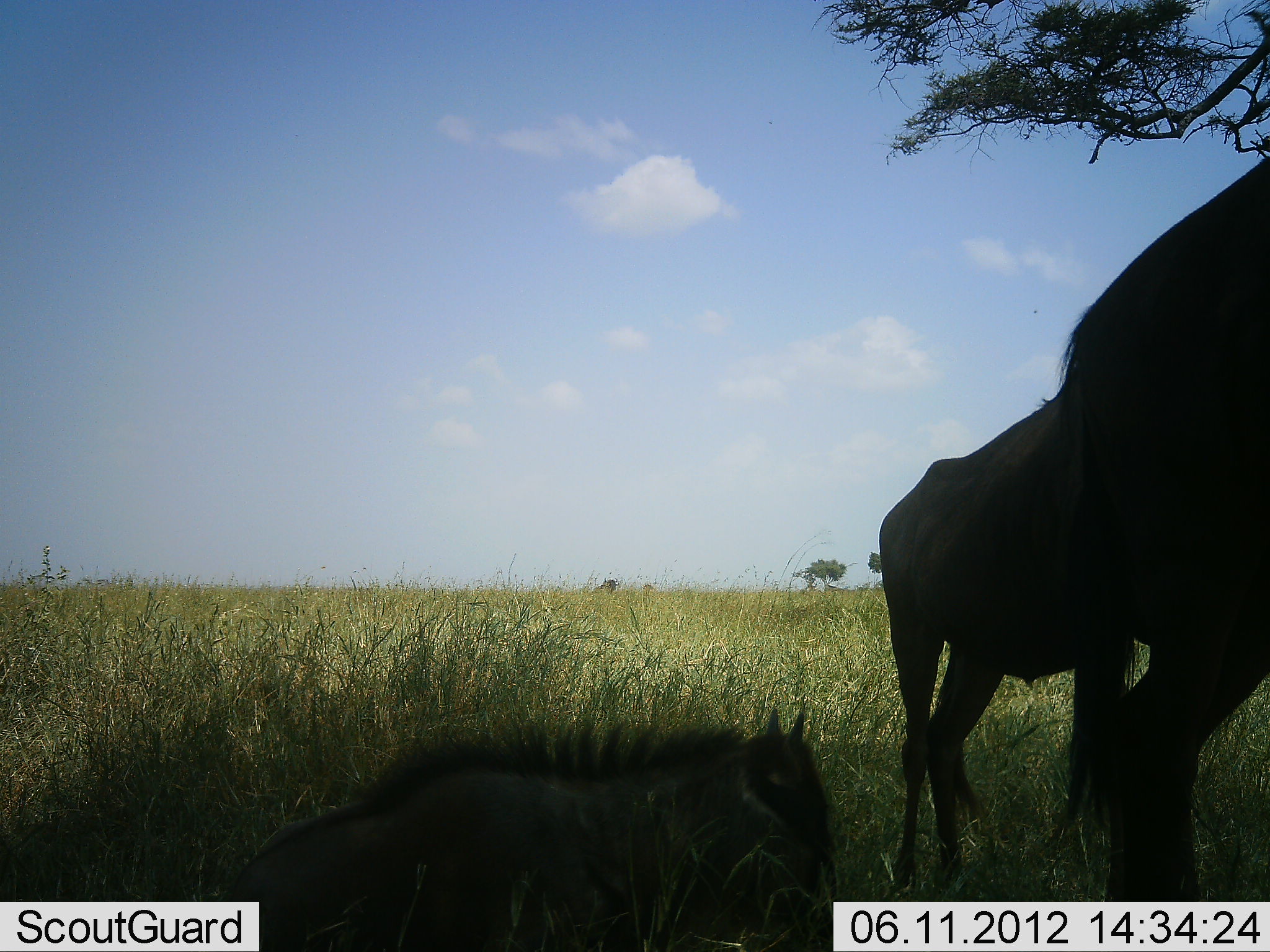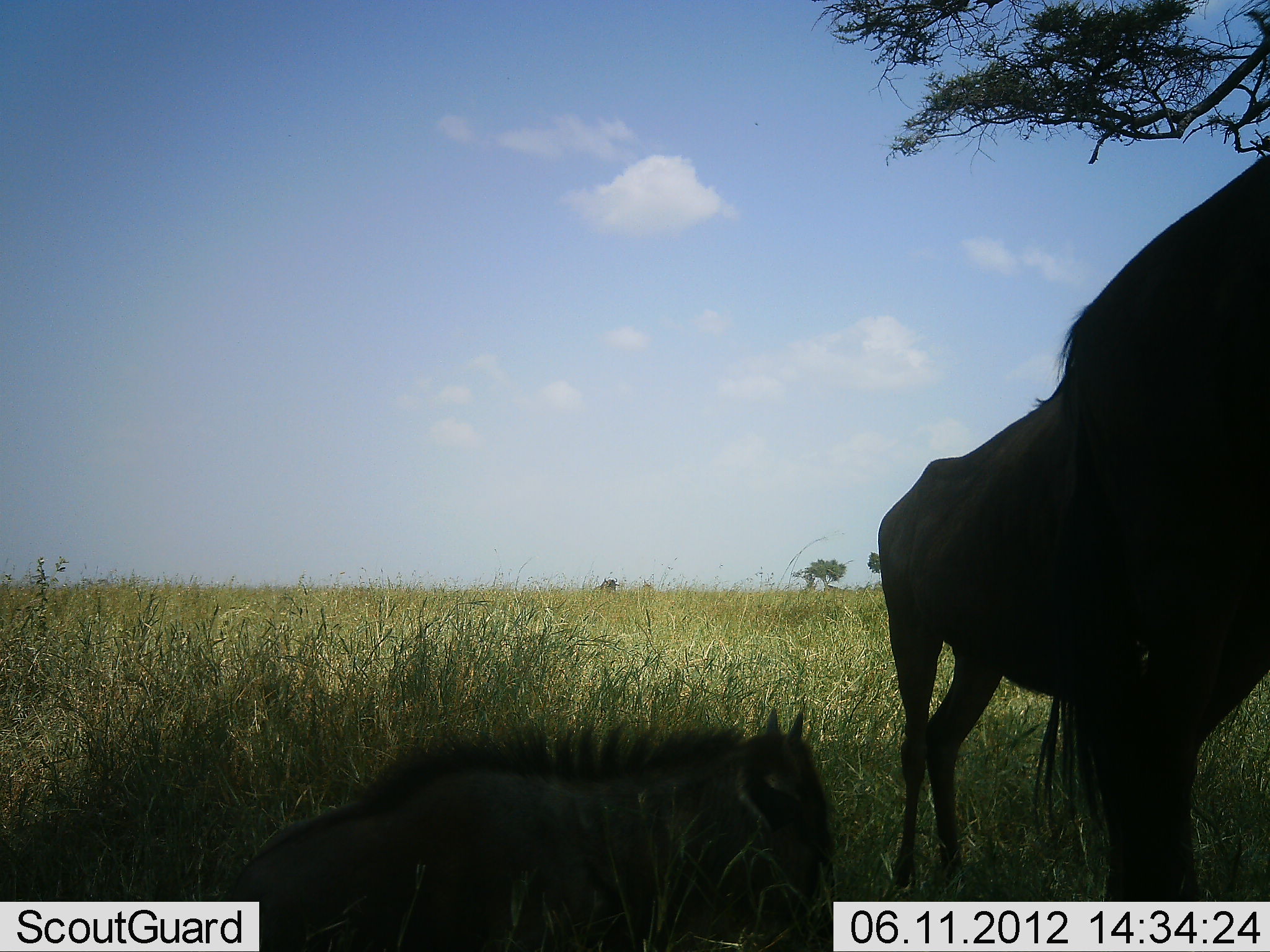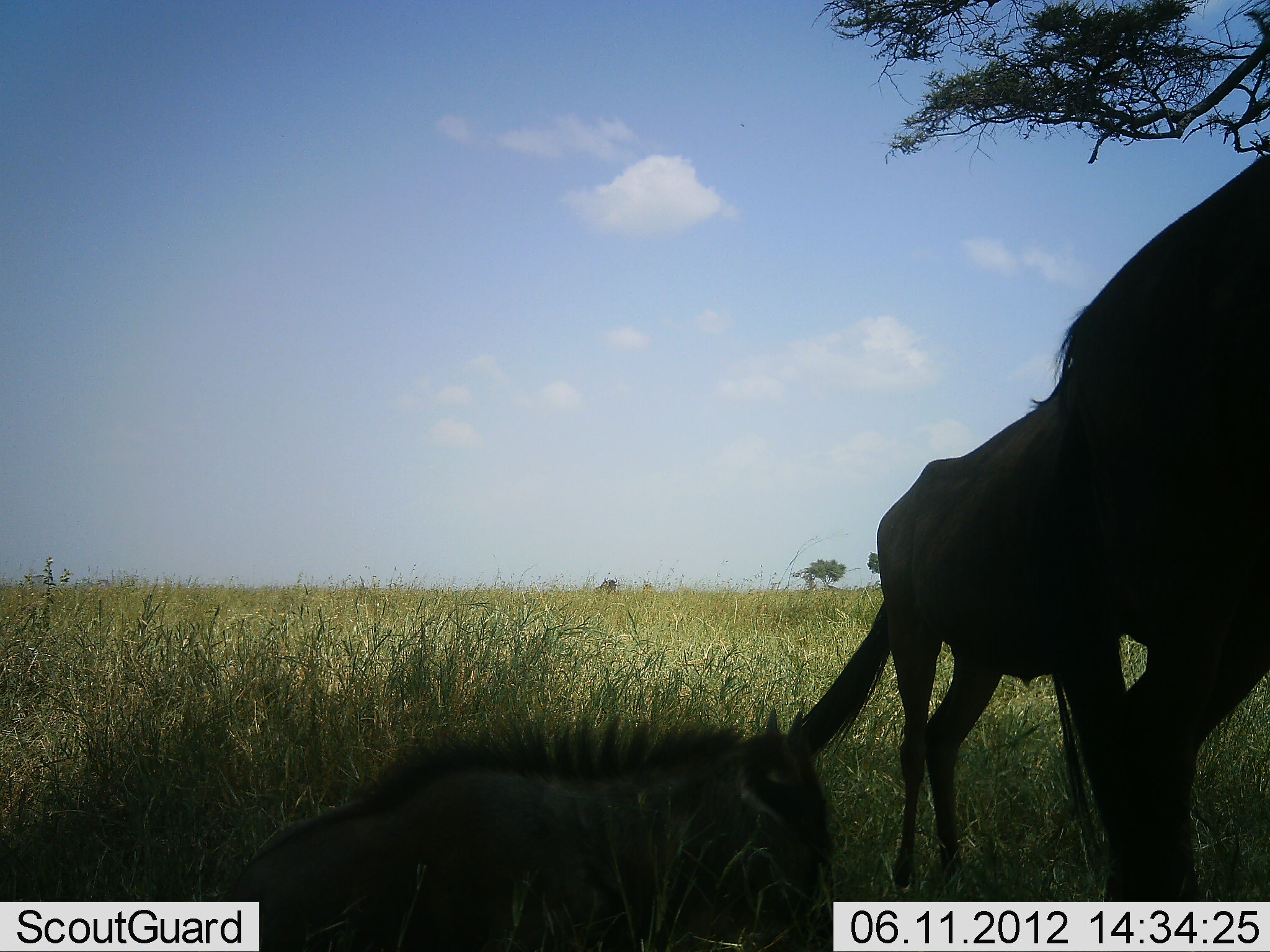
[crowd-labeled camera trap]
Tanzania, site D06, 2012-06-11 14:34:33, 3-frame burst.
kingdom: Animalia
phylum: Chordata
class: Mammalia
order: Artiodactyla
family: Bovidae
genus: Connochaetes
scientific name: Connochaetes taurinus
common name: blue wildebeest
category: wildebeest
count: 3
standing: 60%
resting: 100%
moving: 0%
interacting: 0%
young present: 30%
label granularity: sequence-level